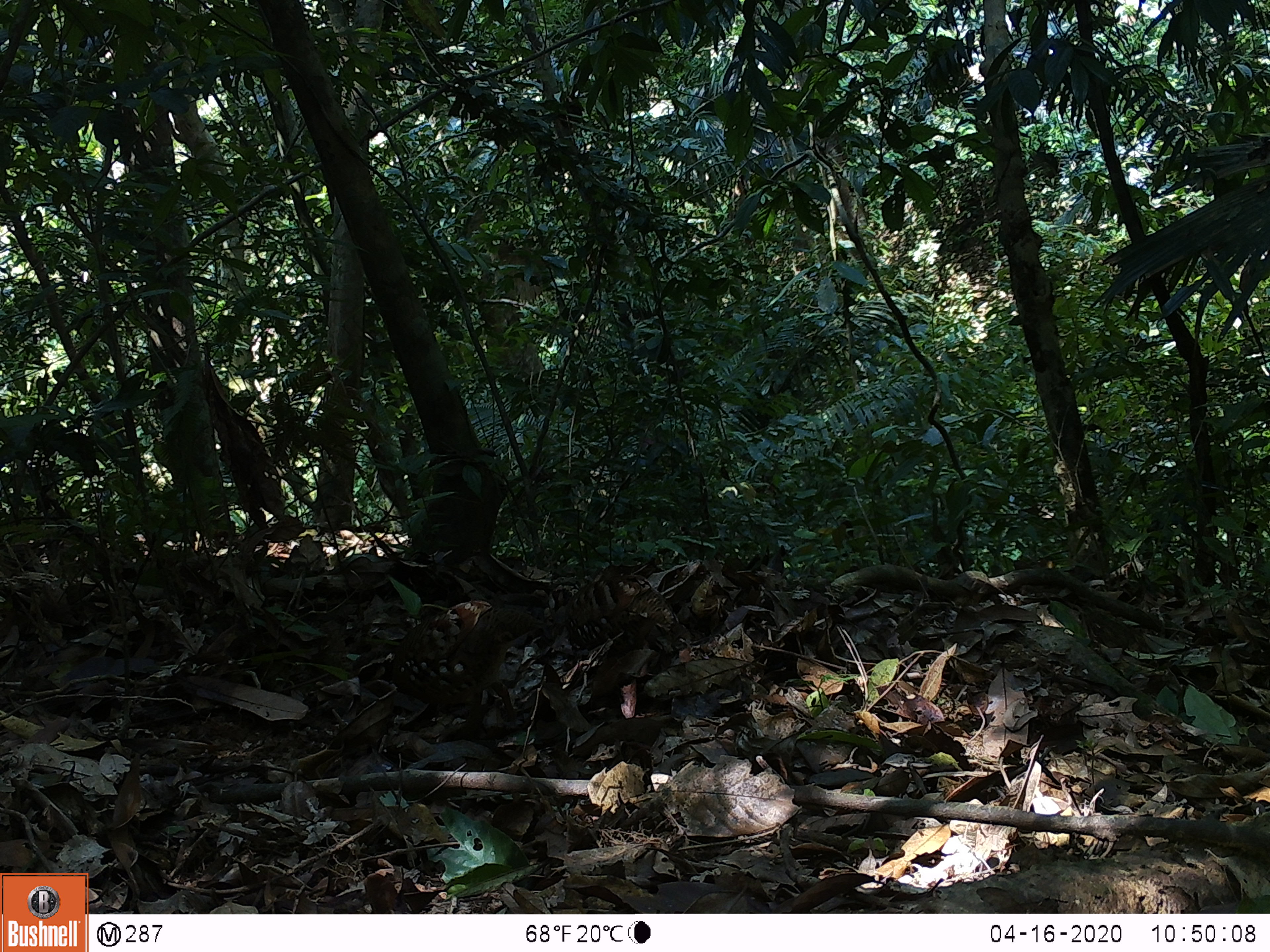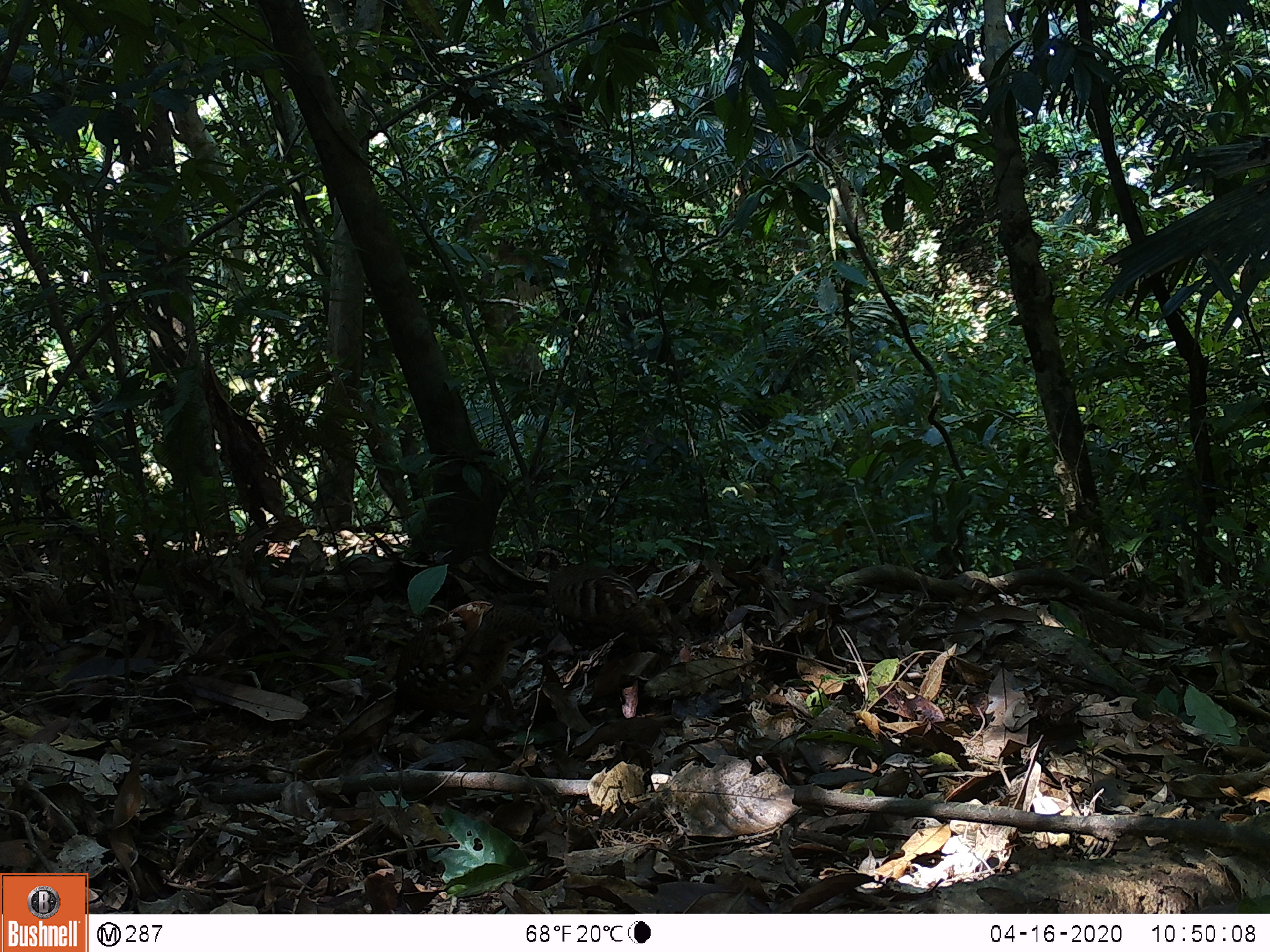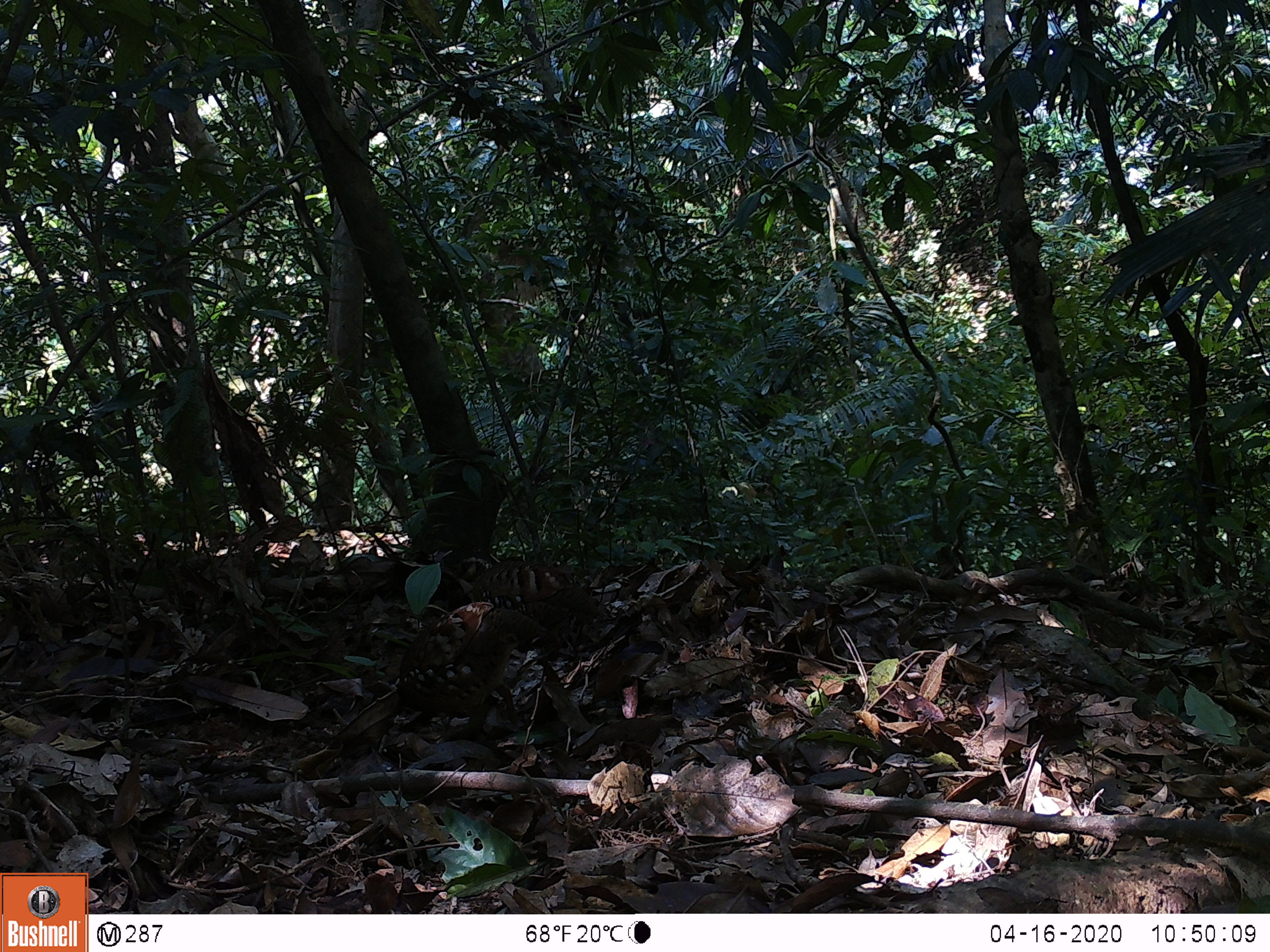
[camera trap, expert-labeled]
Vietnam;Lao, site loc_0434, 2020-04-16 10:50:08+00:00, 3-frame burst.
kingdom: Animalia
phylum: Chordata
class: Aves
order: Galliformes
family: Phasianidae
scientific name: Phasianidae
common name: partridge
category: unidentified partridge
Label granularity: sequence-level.